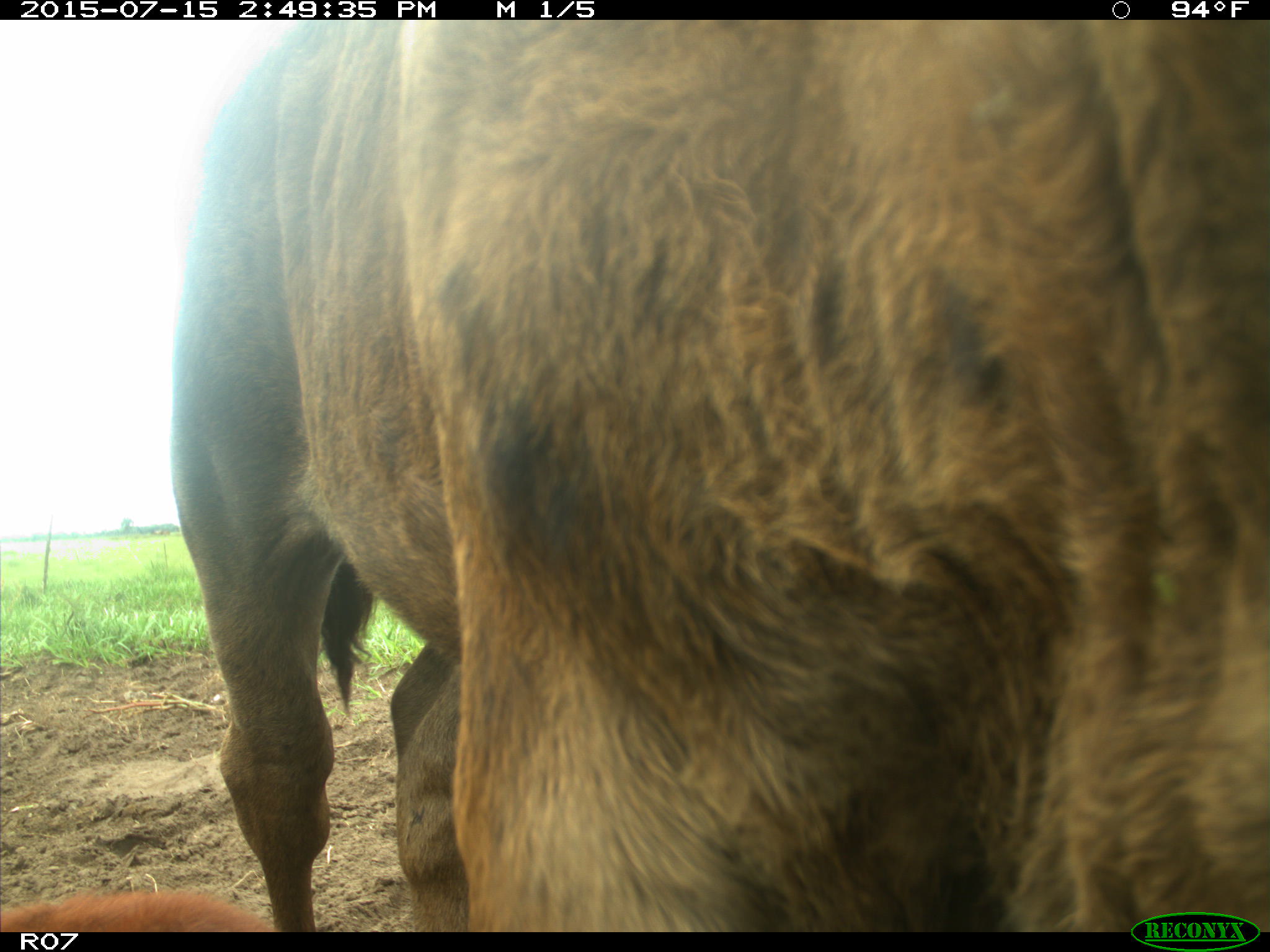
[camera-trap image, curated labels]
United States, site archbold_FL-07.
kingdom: Animalia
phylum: Chordata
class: Mammalia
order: Artiodactyla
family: Bovidae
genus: Bos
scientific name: Bos taurus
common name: domestic cow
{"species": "Bos taurus (domestic cow)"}